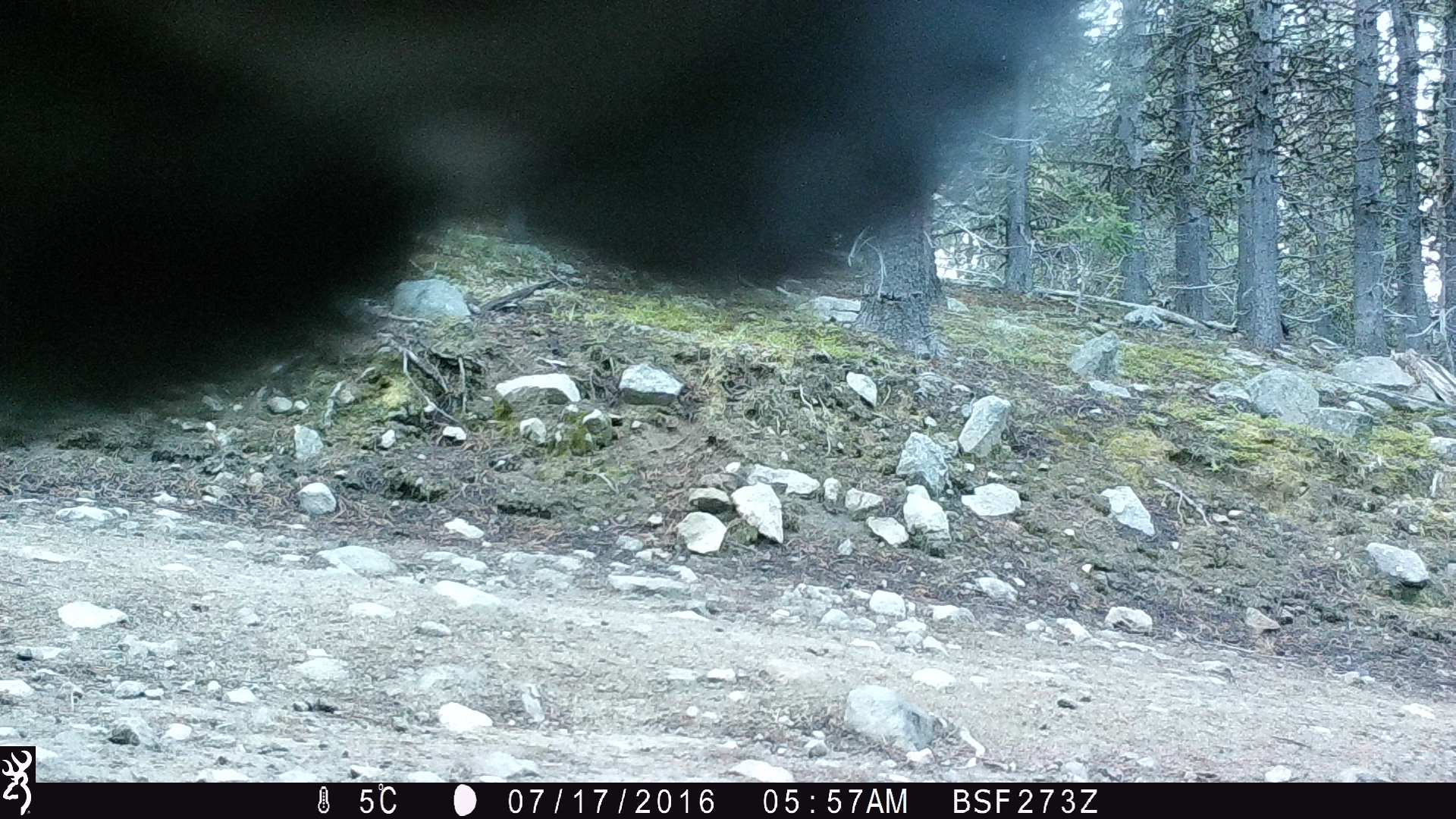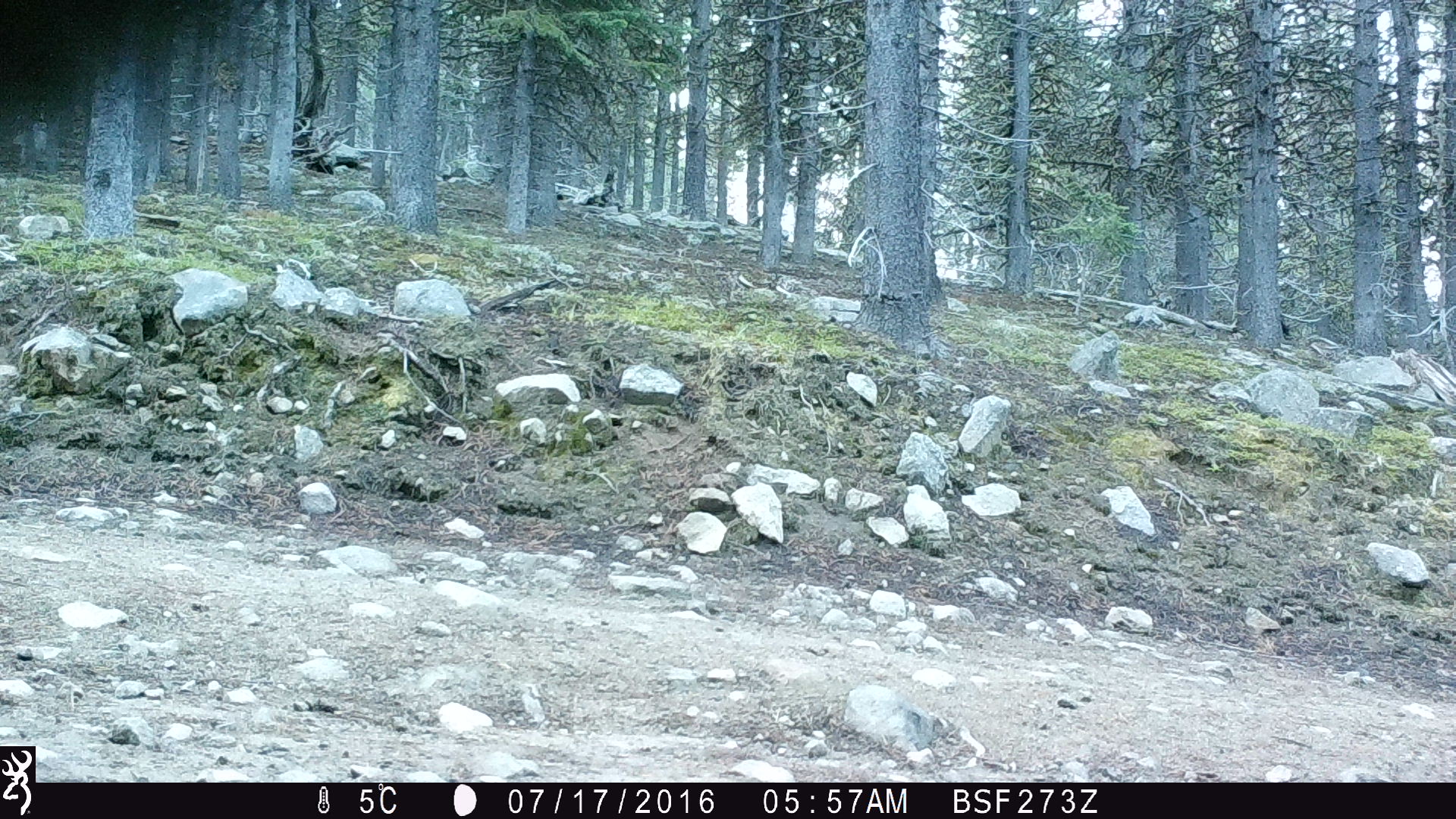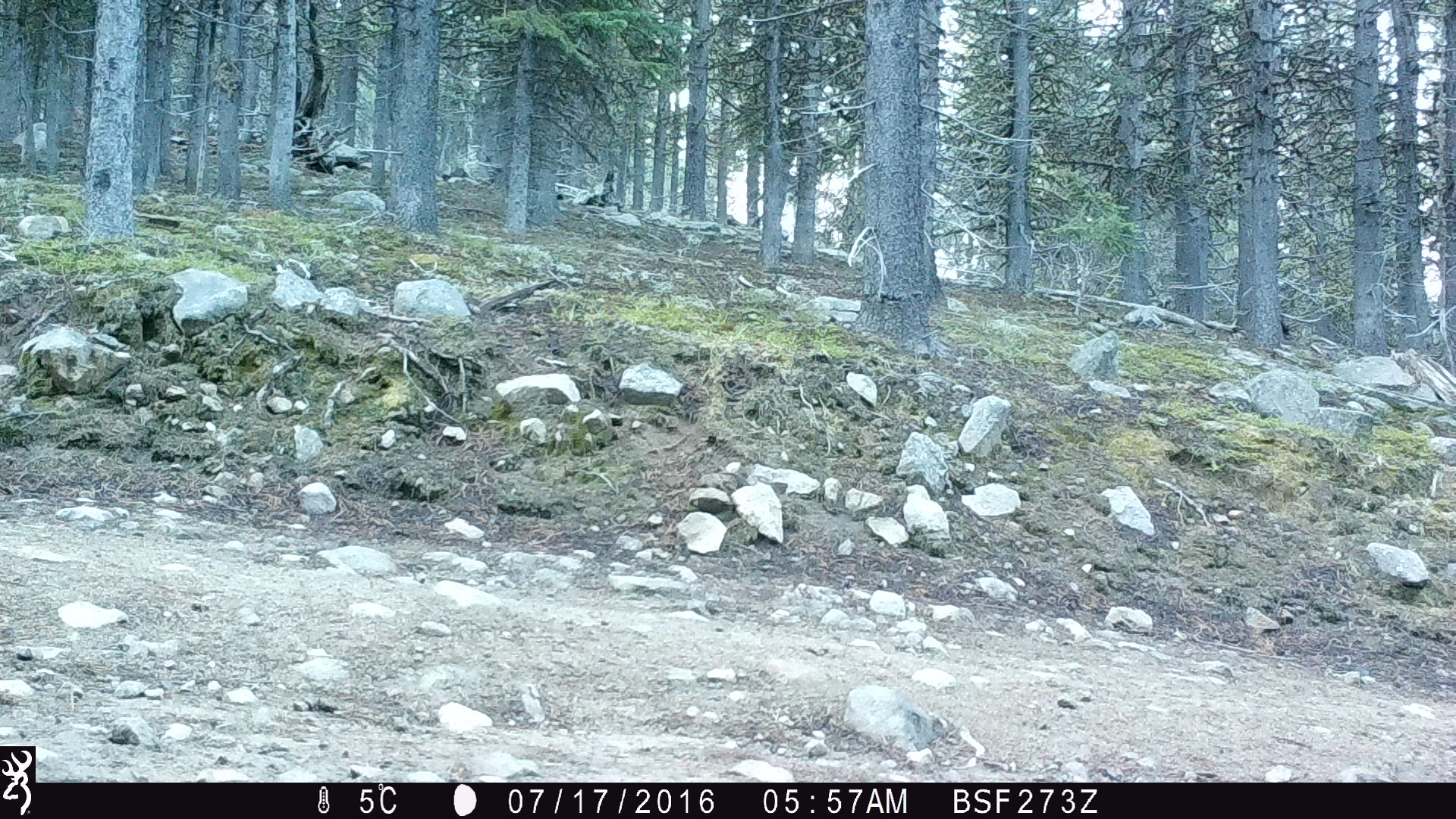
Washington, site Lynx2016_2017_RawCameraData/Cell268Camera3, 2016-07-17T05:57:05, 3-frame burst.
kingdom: Animalia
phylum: Chordata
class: Mammalia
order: Artiodactyla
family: Bovidae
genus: Bos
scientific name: Bos taurus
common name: domestic cattle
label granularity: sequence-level